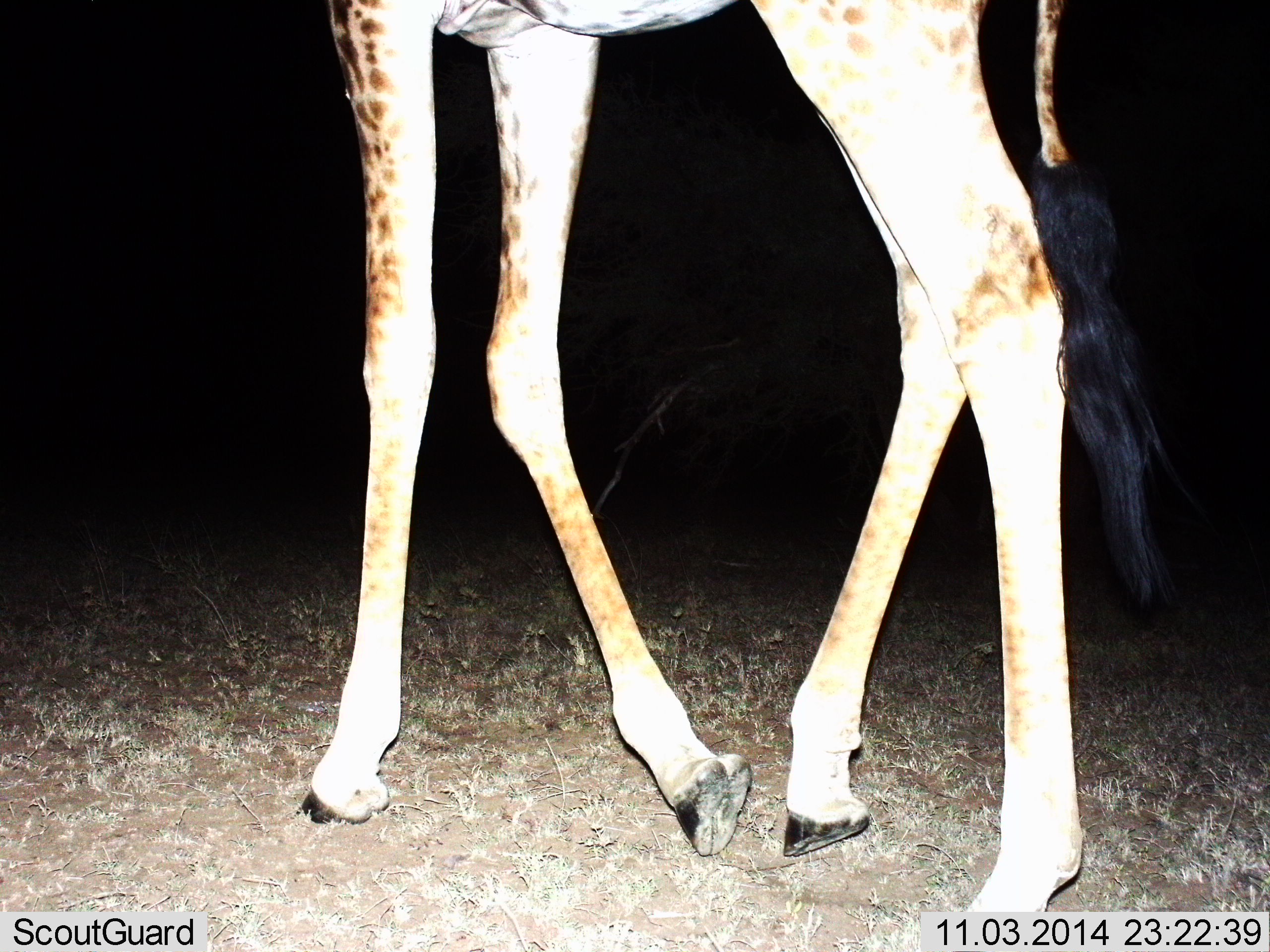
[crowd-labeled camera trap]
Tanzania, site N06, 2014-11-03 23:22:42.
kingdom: Animalia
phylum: Chordata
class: Mammalia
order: Artiodactyla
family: Giraffidae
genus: Giraffa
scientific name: Giraffa camelopardalis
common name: giraffe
Giraffe (Giraffa camelopardalis), count 1. Behavior (volunteer vote fractions): standing 10%, resting 0%, moving 90%, interacting 0%. Young present (vote fraction): 0%. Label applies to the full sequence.